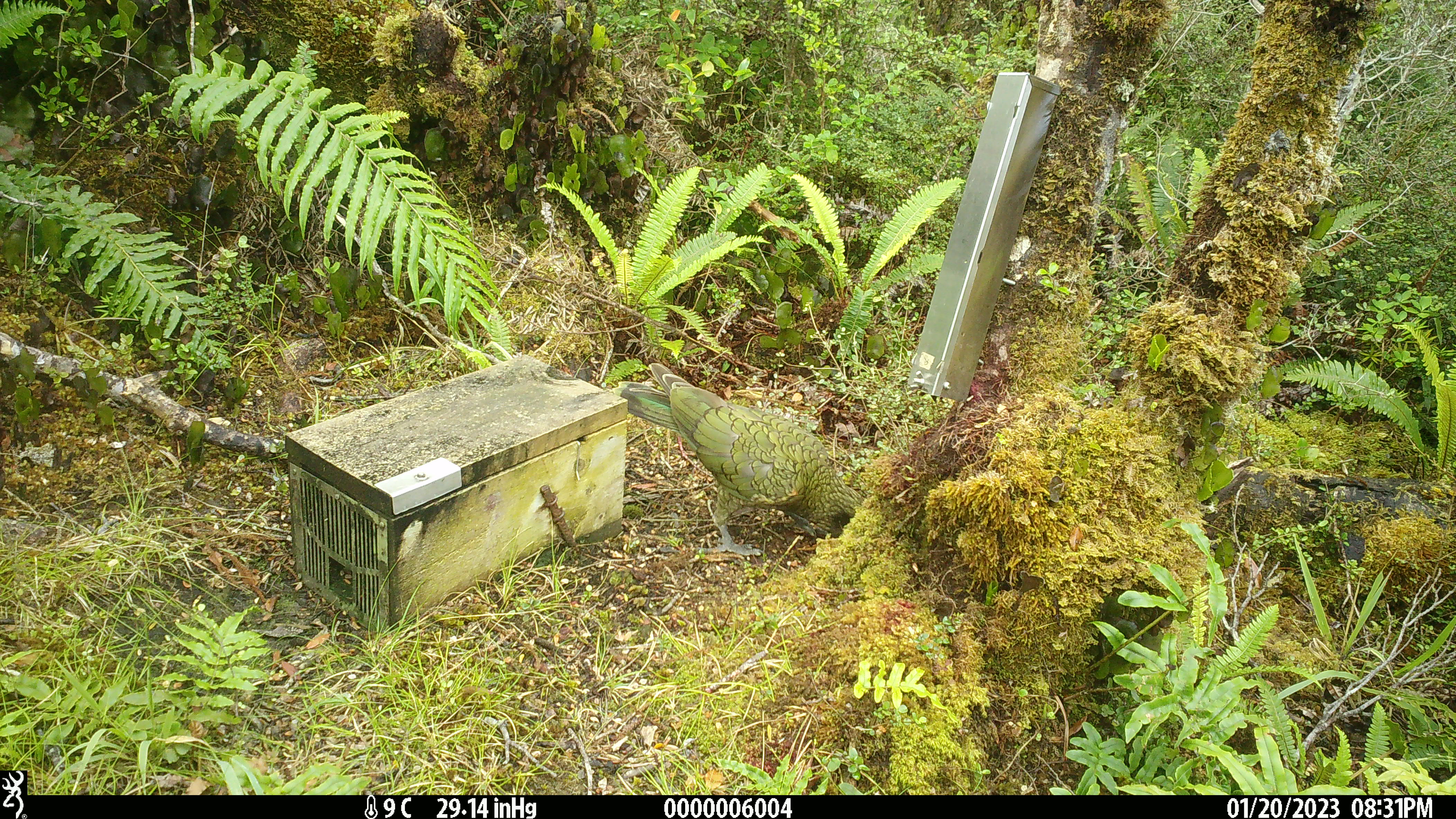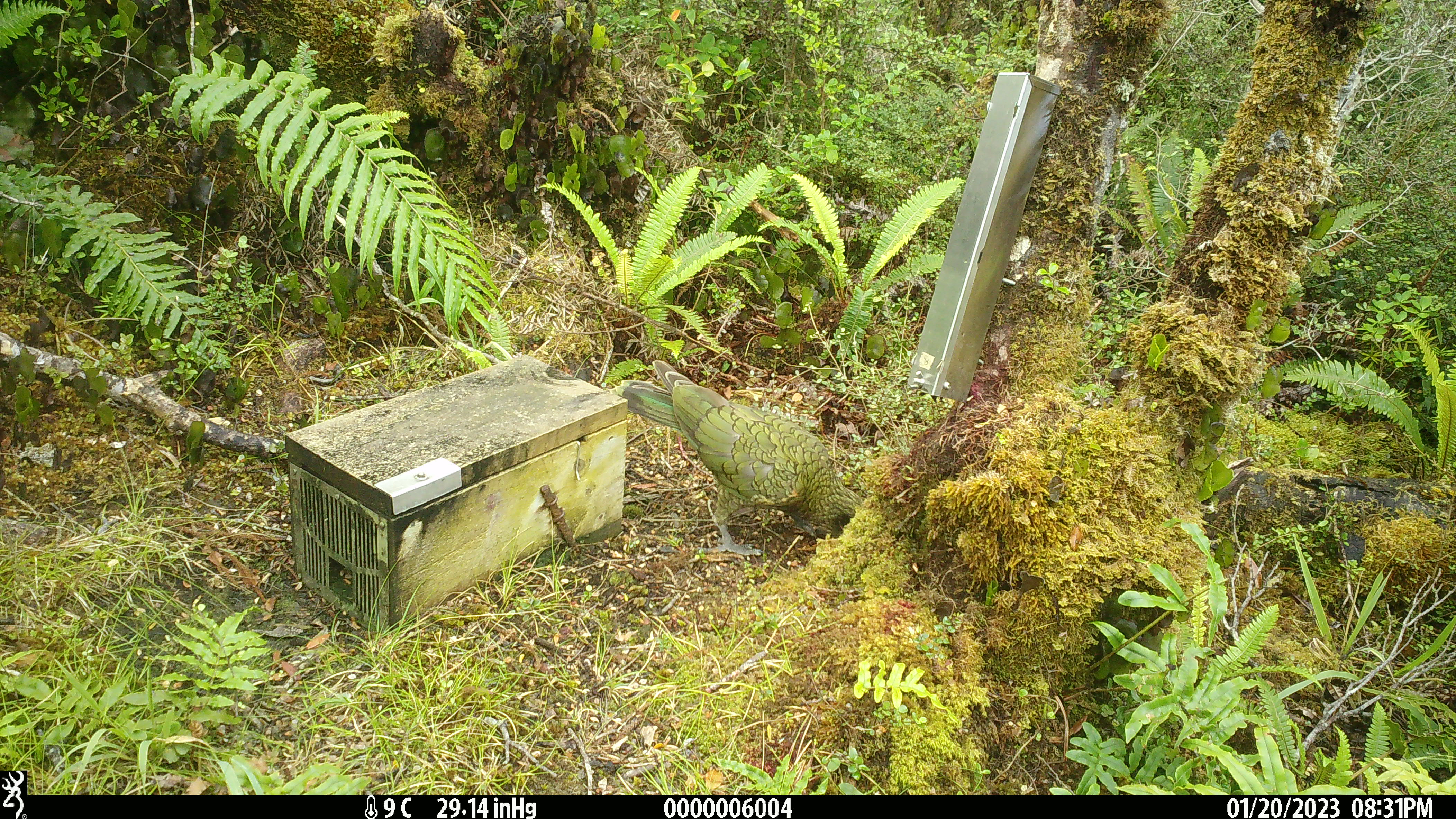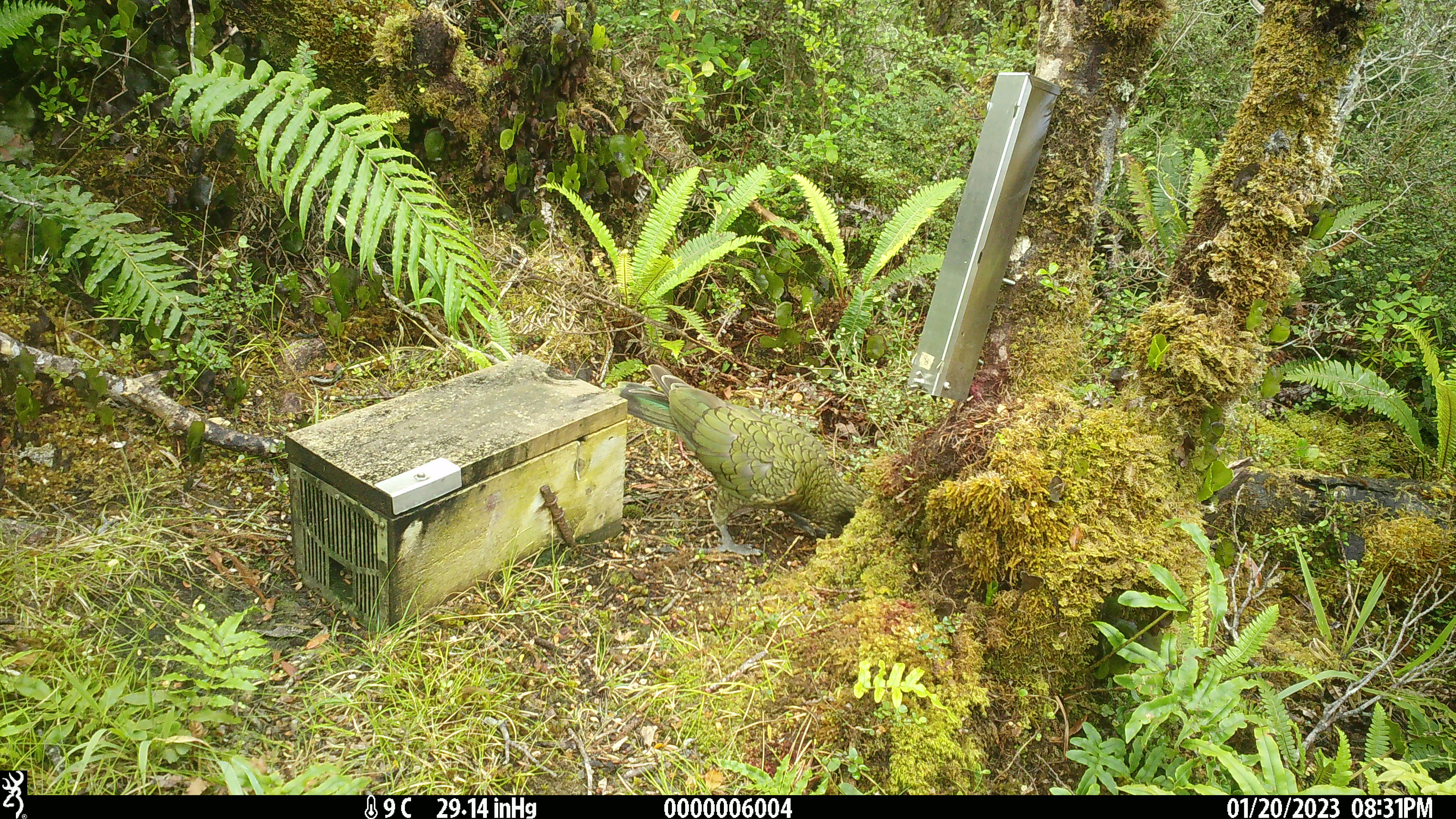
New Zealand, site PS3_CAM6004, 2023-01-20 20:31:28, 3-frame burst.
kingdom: Animalia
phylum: Chordata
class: Aves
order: Psittaciformes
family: Strigopidae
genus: Nestor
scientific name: Nestor notabilis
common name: kea